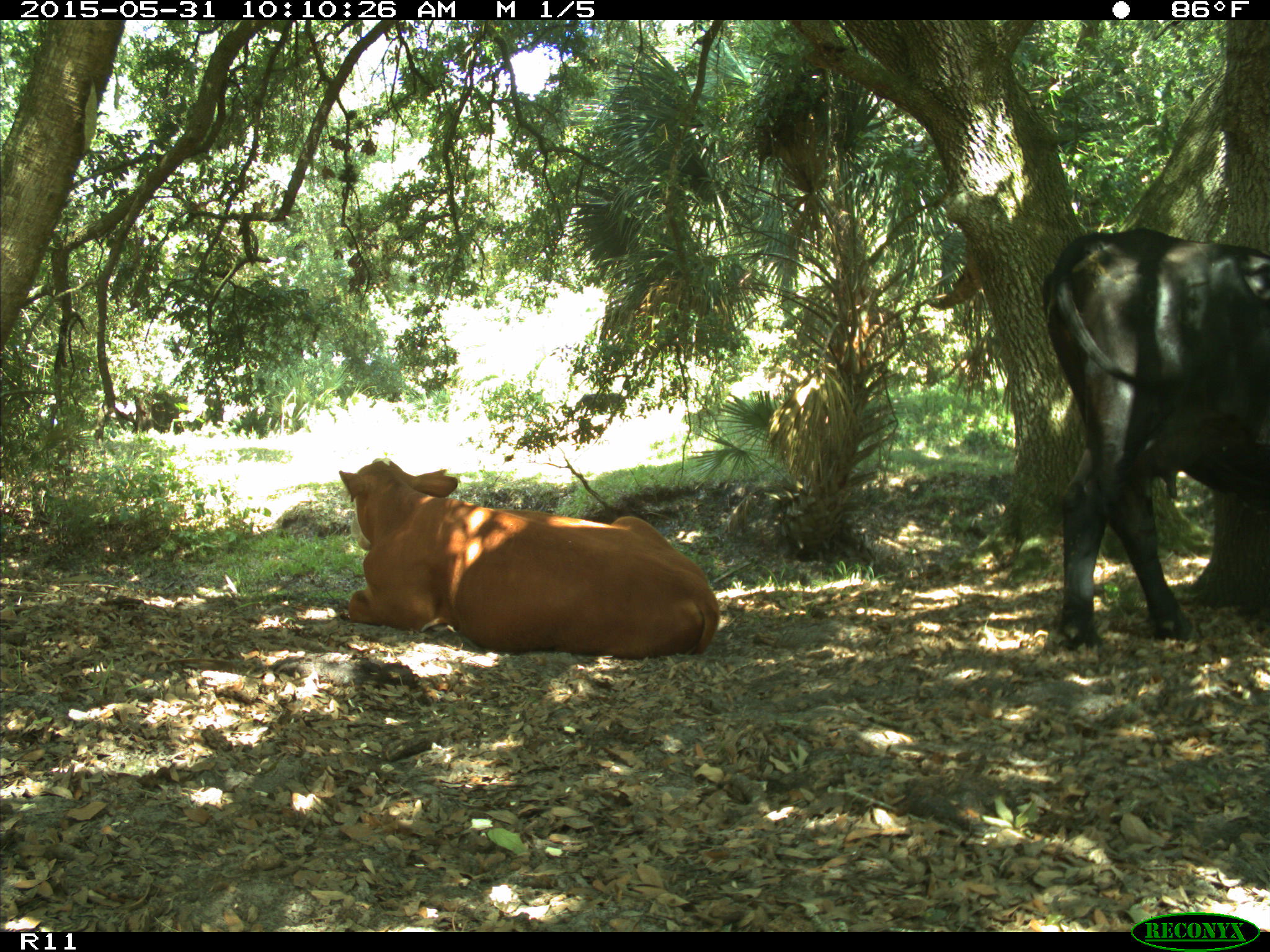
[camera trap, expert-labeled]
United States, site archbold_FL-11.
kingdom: Animalia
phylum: Chordata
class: Mammalia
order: Artiodactyla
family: Bovidae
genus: Bos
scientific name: Bos taurus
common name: domestic cow